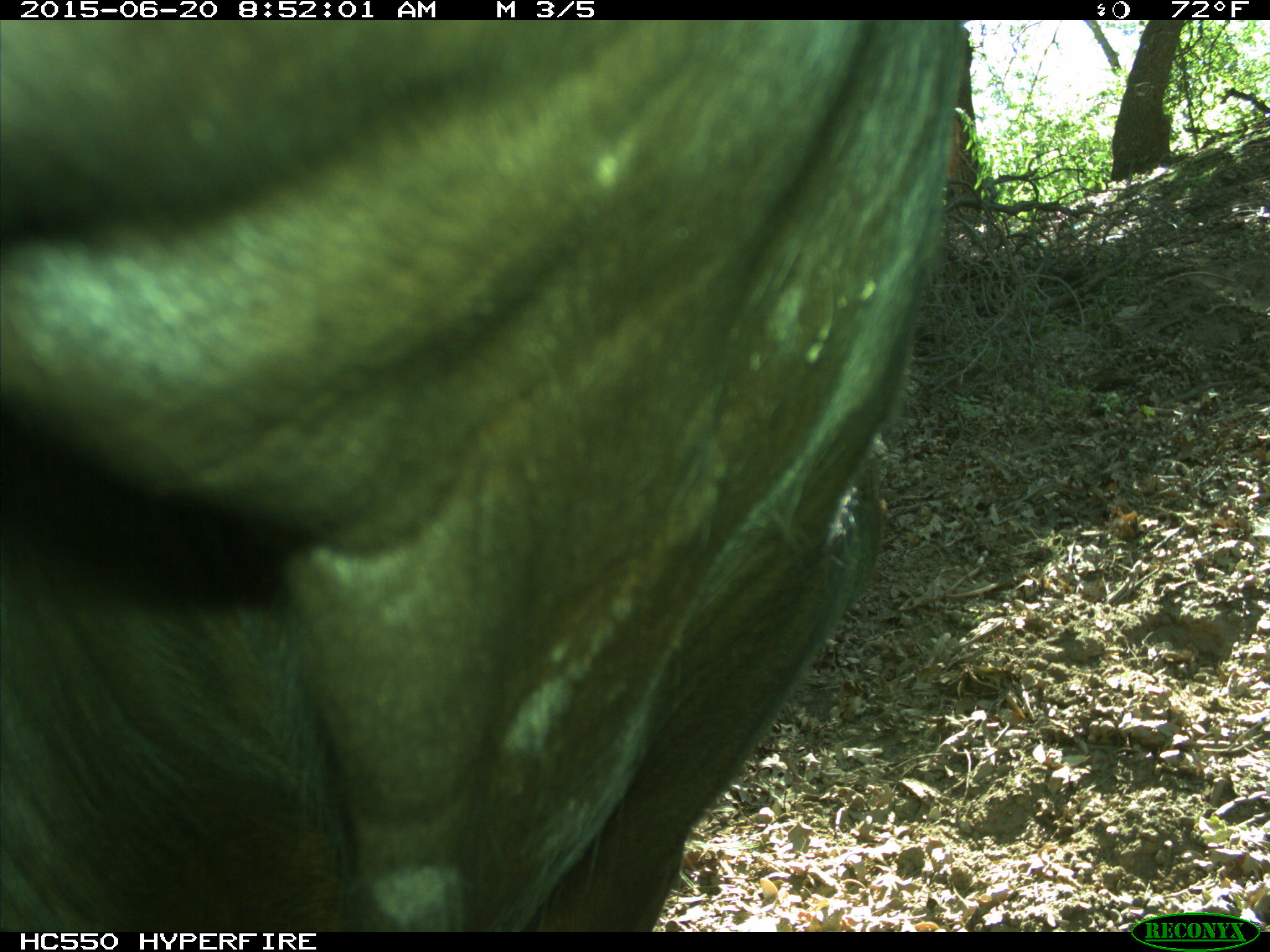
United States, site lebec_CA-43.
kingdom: Animalia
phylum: Chordata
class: Mammalia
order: Artiodactyla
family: Bovidae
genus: Bos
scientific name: Bos taurus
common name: domestic cow